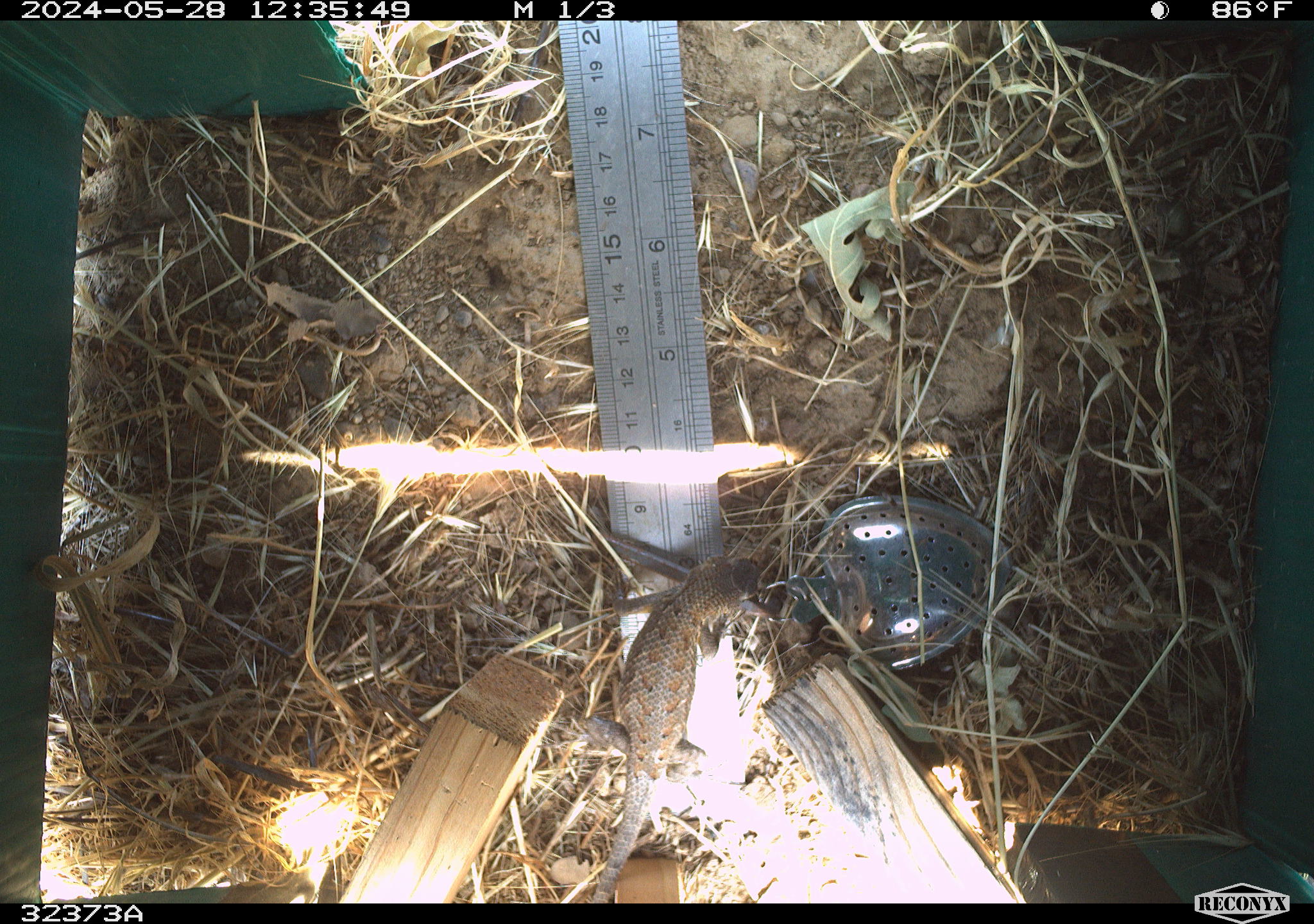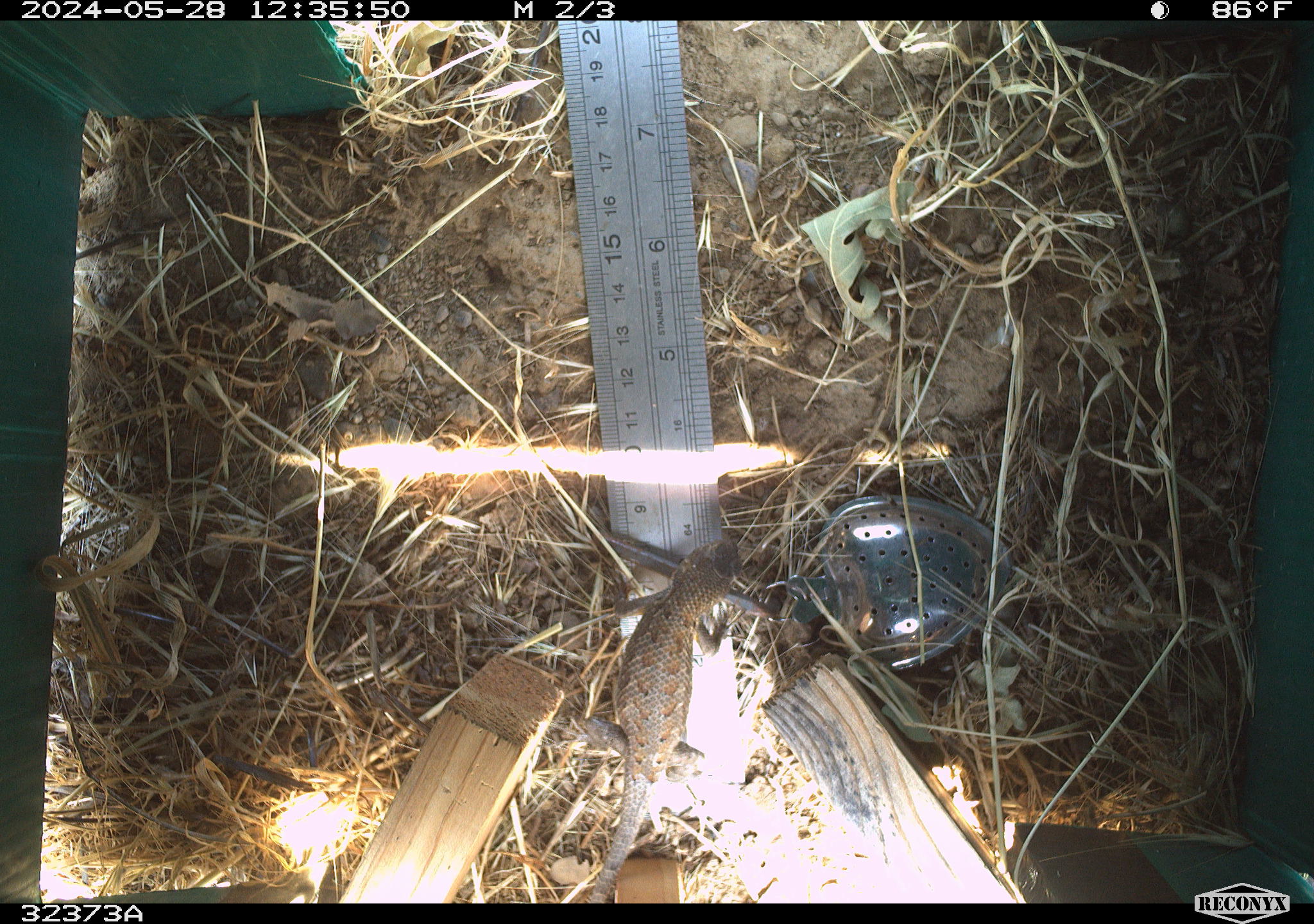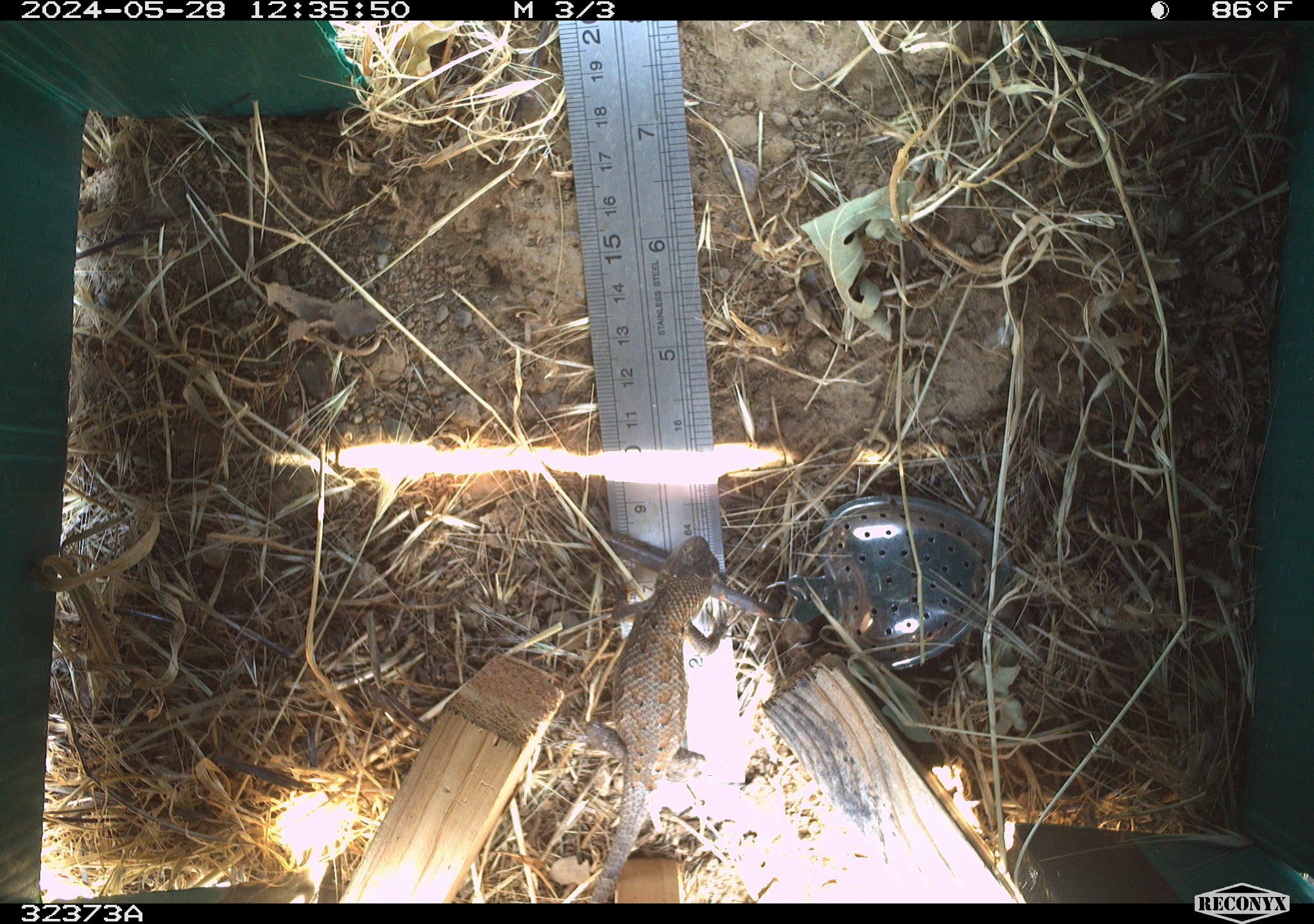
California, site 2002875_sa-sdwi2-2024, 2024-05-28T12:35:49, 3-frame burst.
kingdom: Animalia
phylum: Chordata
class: Reptilia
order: Squamata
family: Phrynosomatidae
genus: Sceloporus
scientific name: Sceloporus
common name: spiny lizards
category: sceloporus species